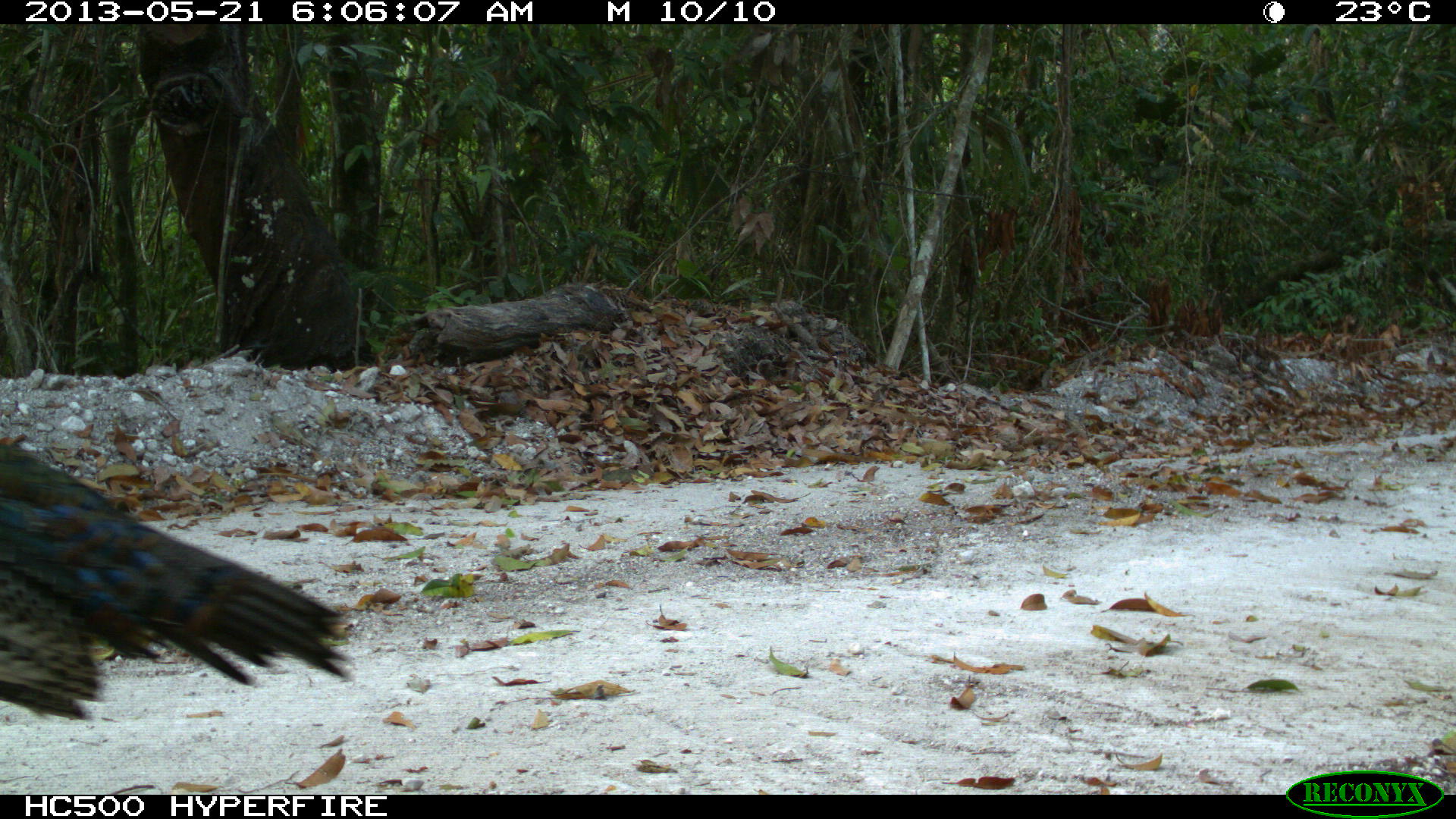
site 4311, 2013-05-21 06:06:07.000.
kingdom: Animalia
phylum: Chordata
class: Aves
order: Galliformes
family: Phasianidae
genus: Meleagris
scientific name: Meleagris ocellata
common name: ocellated turkey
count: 1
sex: male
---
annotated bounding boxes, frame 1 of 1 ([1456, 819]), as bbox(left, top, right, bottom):
meleagris ocellata: bbox(1, 429, 353, 728)